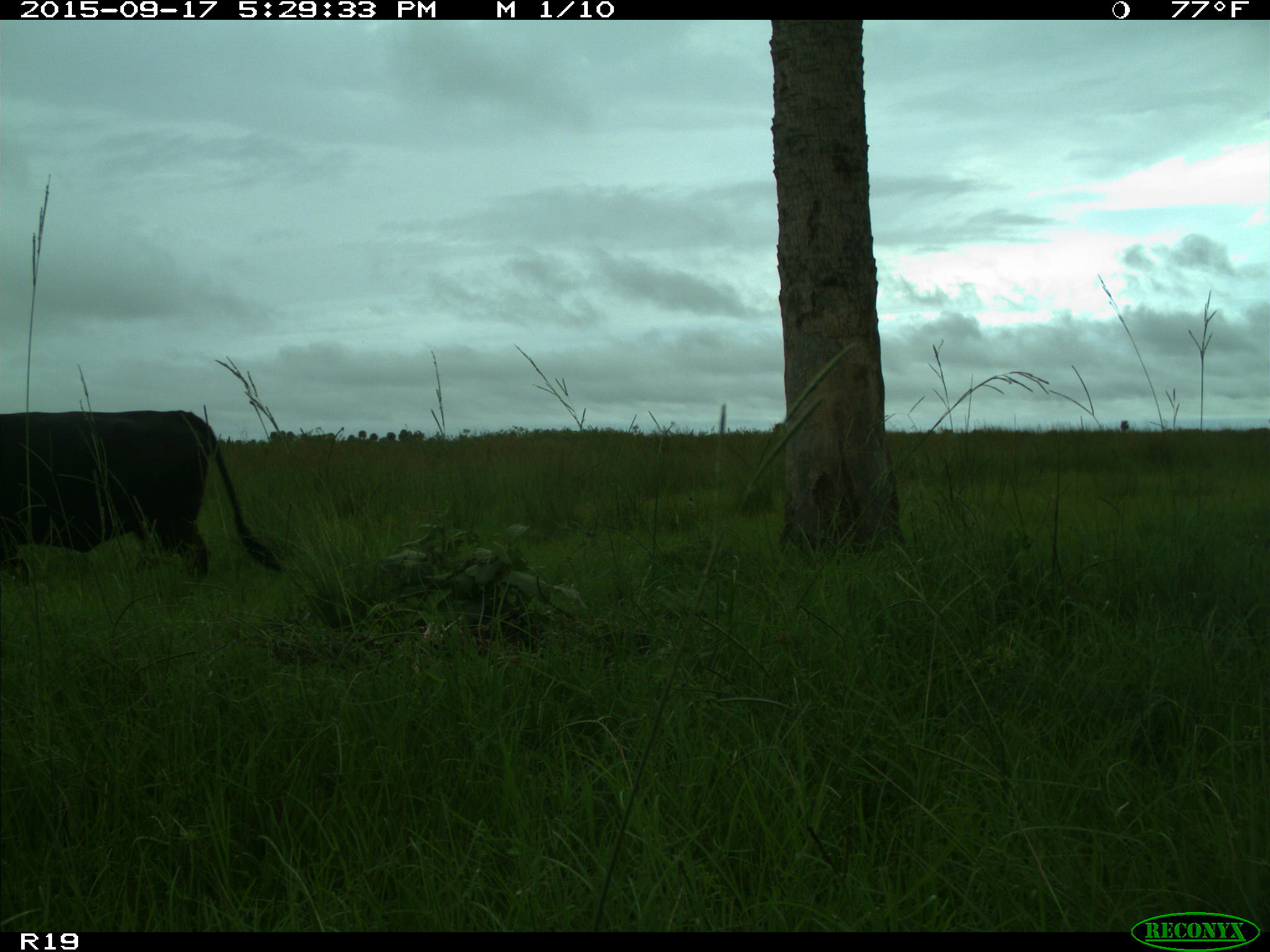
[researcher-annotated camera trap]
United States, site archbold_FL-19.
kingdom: Animalia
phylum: Chordata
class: Mammalia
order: Artiodactyla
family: Bovidae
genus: Bos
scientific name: Bos taurus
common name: domestic cow